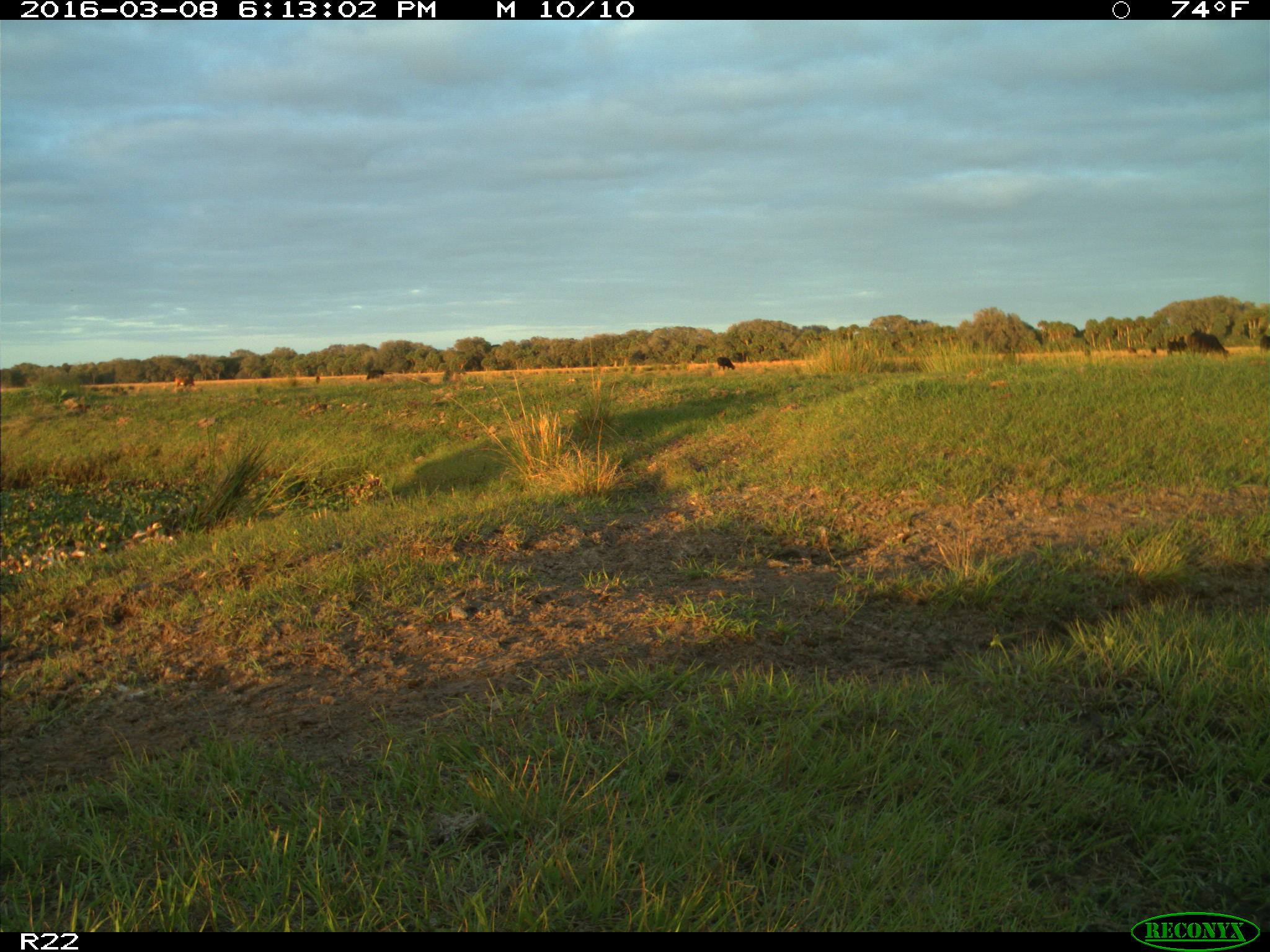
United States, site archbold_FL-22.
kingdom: Animalia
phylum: Chordata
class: Mammalia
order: Artiodactyla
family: Bovidae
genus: Bos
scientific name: Bos taurus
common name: domestic cow